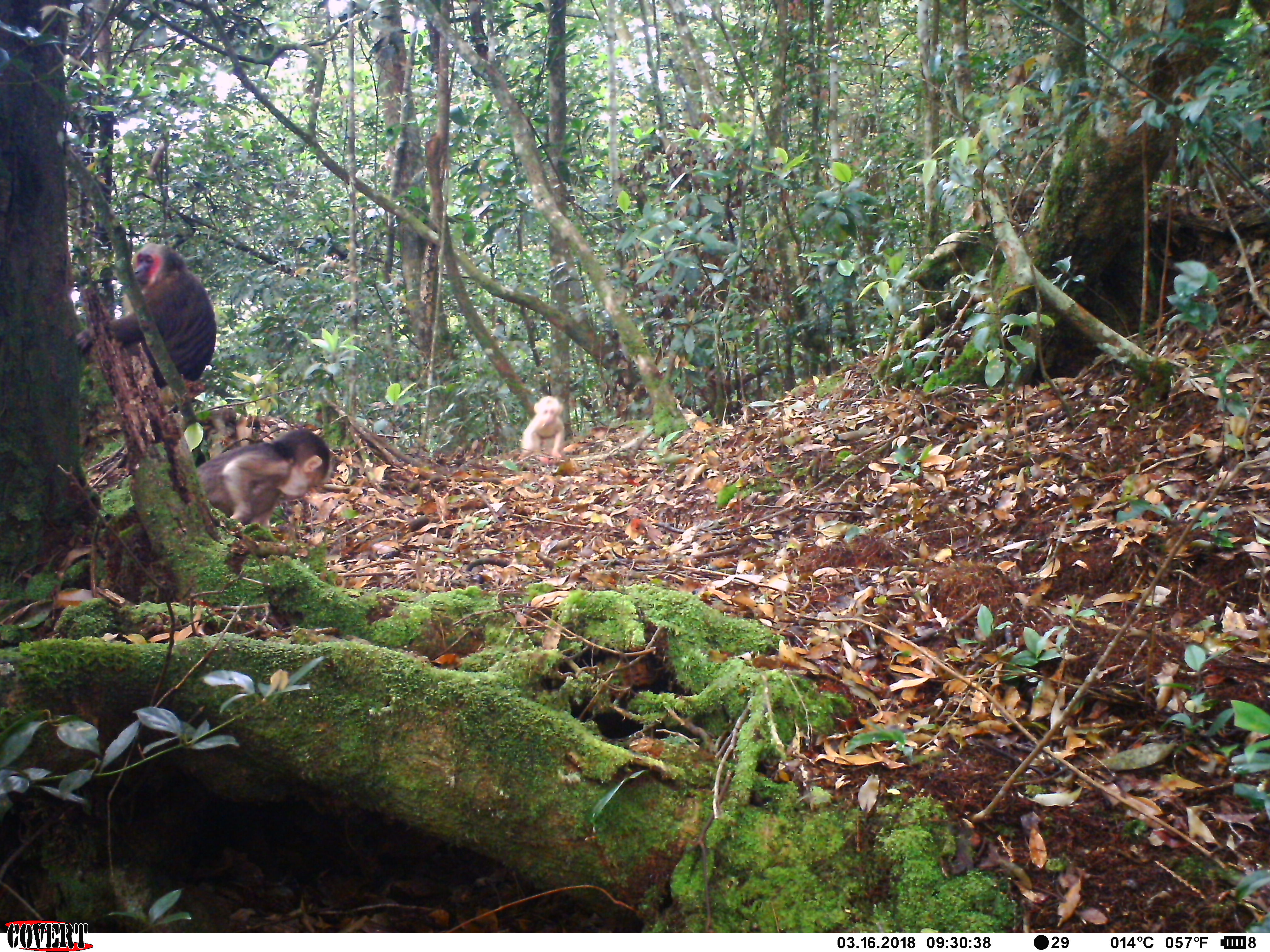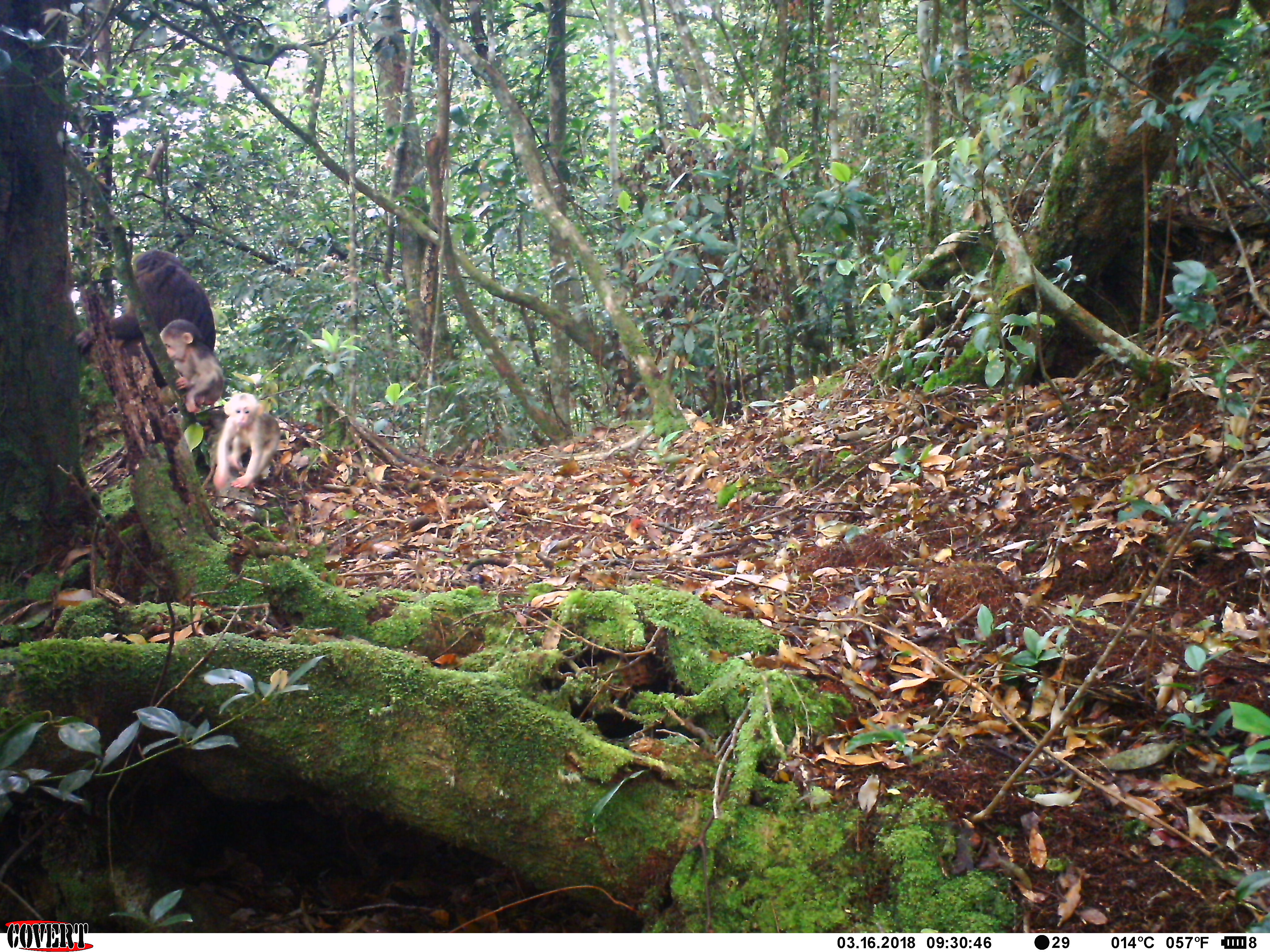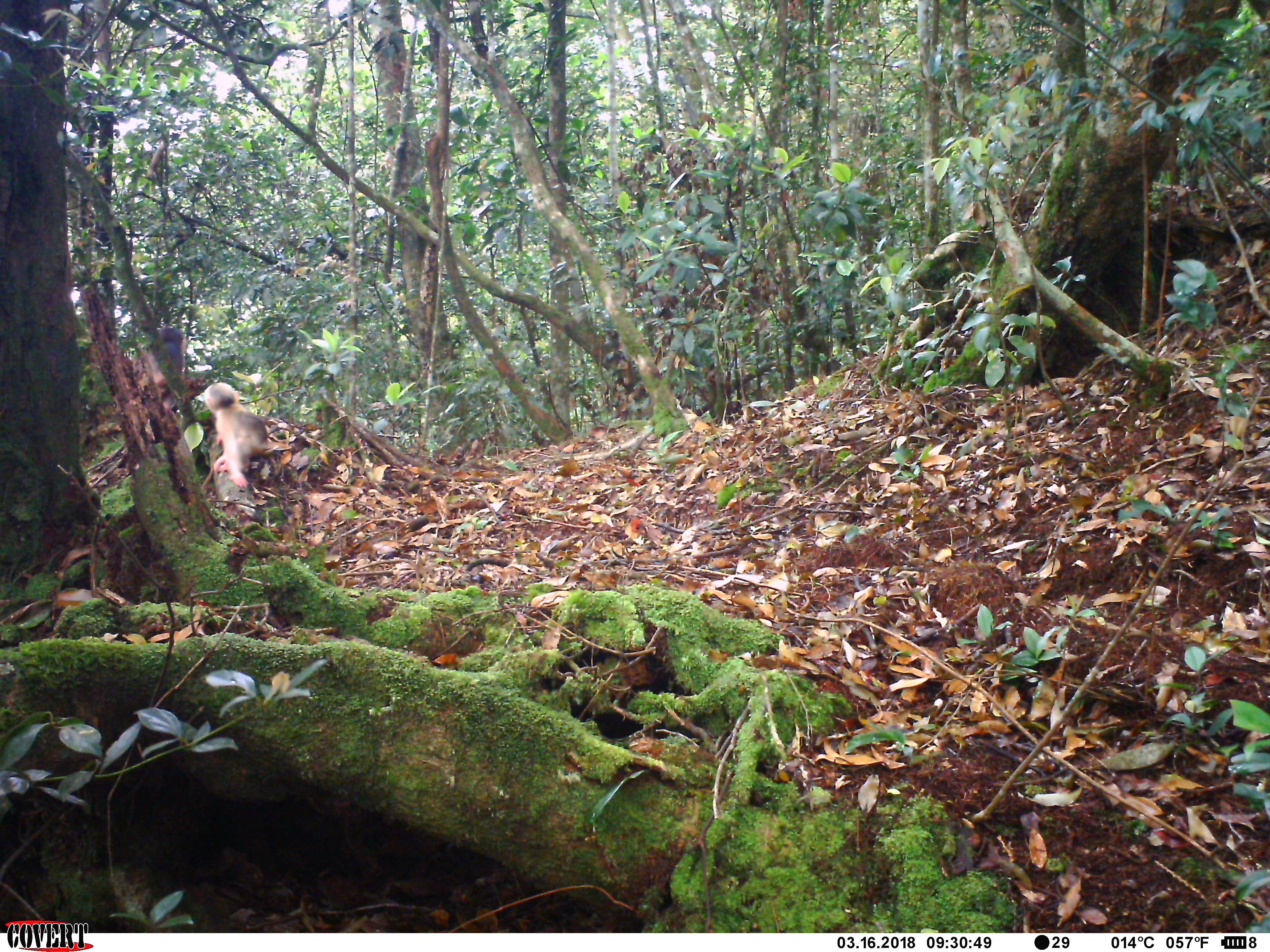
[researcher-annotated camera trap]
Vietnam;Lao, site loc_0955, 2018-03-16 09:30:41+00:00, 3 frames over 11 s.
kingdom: Animalia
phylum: Chordata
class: Mammalia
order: Primates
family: Cercopithecidae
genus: Macaca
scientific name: Macaca arctoides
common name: stump-tailed macaque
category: stump tailed macaque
Stump tailed macaque (stump-tailed macaque) (Macaca arctoides). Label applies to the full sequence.